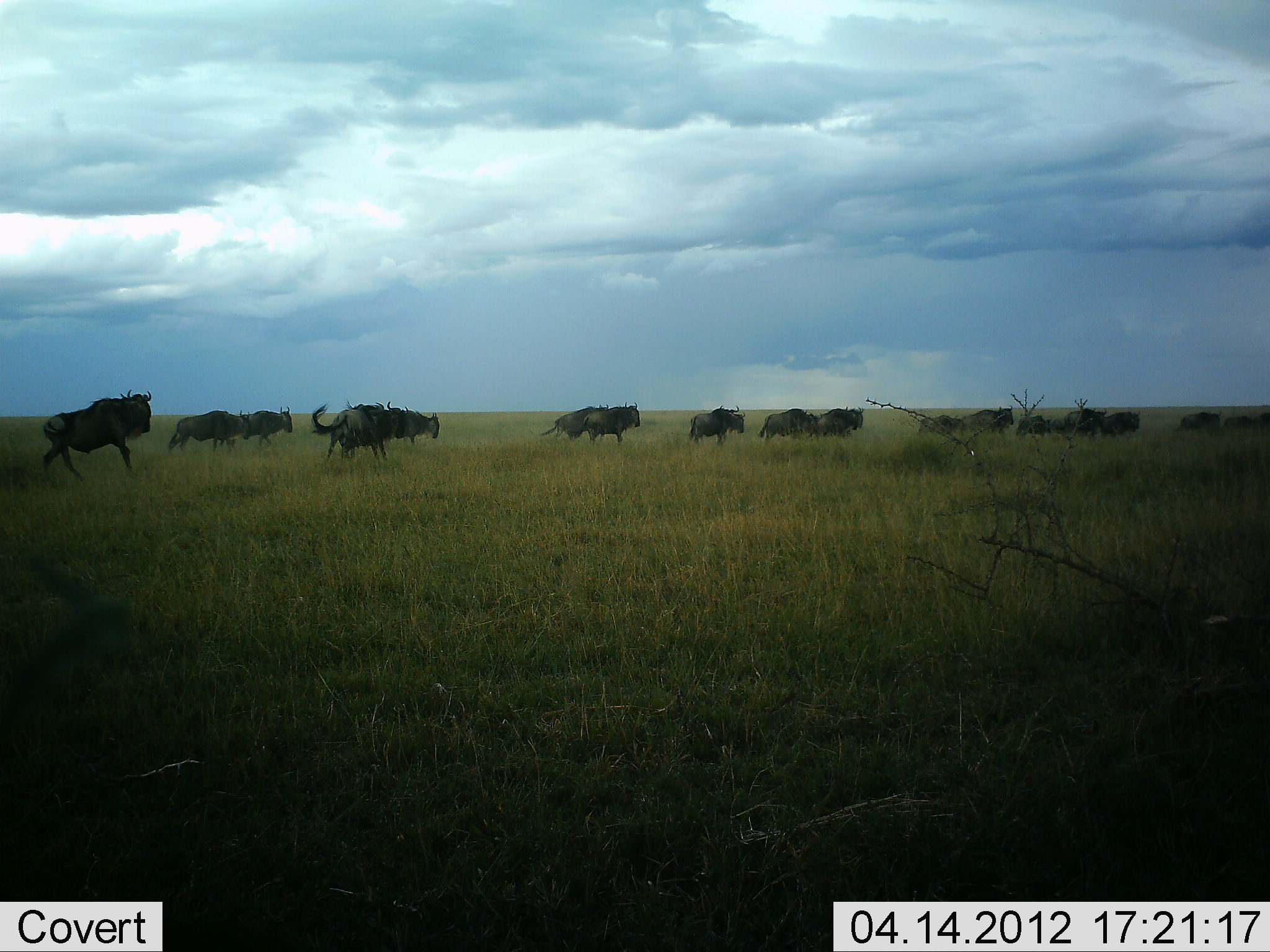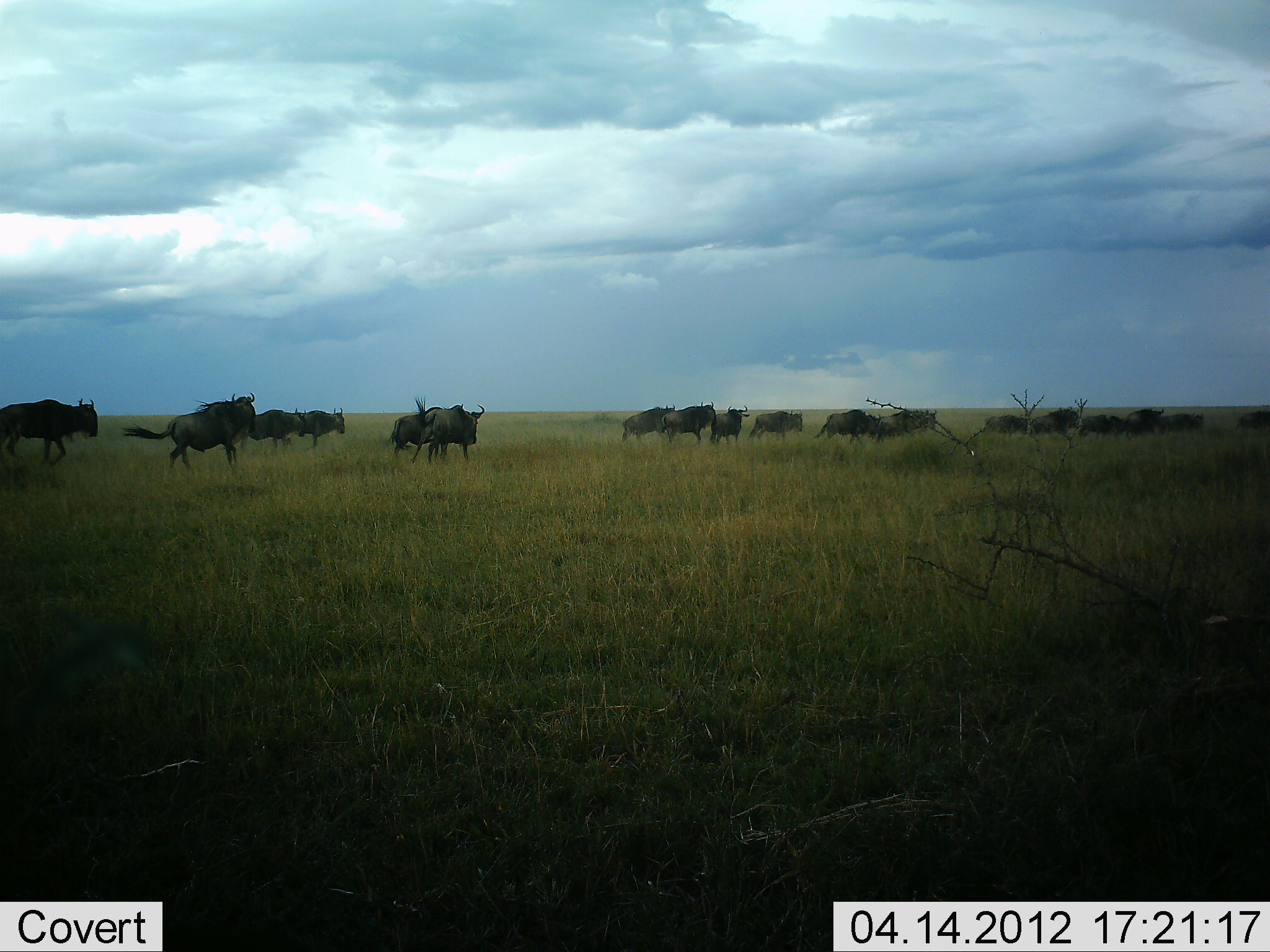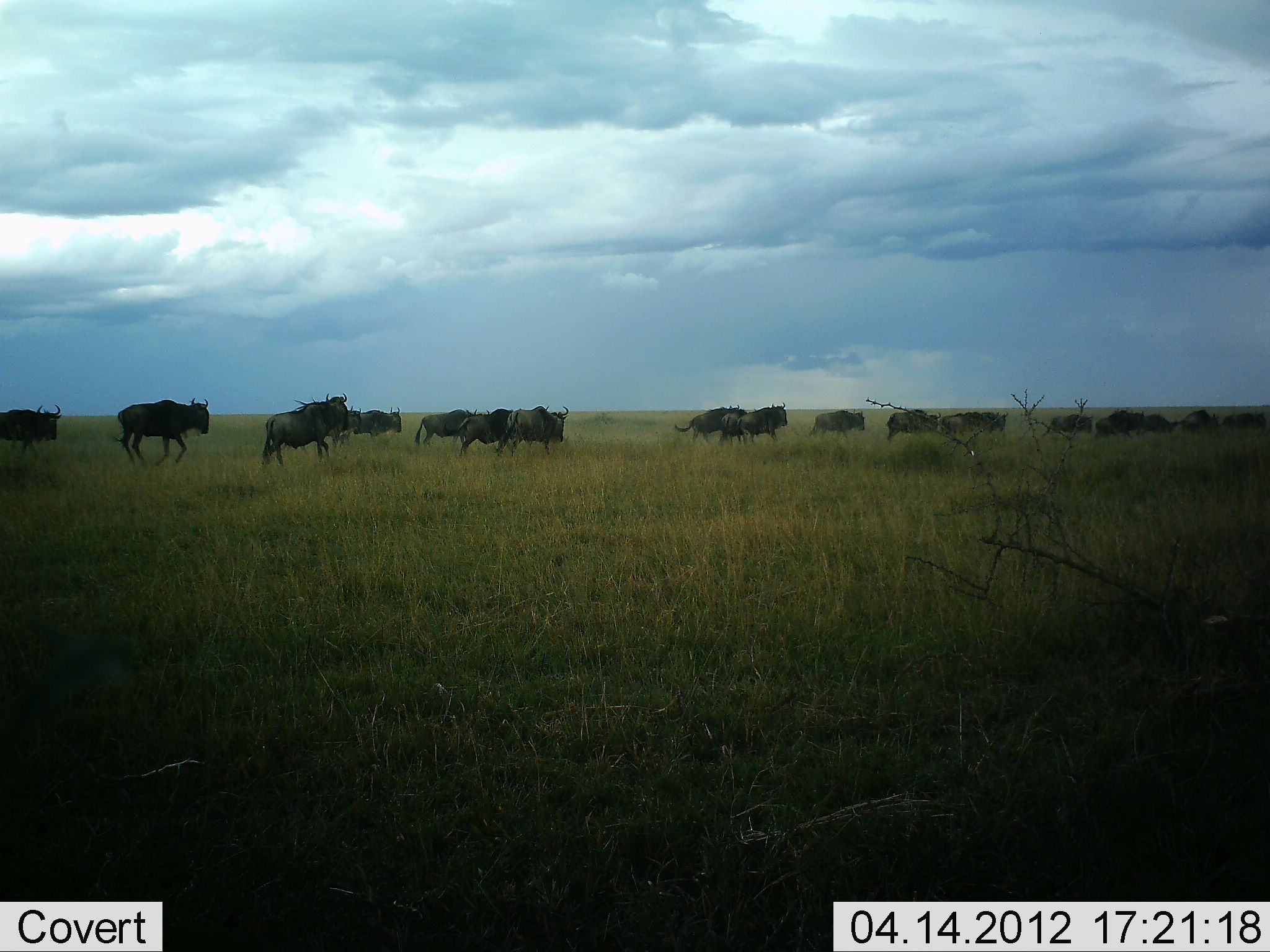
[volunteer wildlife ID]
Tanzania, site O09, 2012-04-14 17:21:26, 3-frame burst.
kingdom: Animalia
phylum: Chordata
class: Mammalia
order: Artiodactyla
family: Bovidae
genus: Connochaetes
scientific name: Connochaetes taurinus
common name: blue wildebeest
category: wildebeest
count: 11-50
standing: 0%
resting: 0%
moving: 100%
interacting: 0%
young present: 0%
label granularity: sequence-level